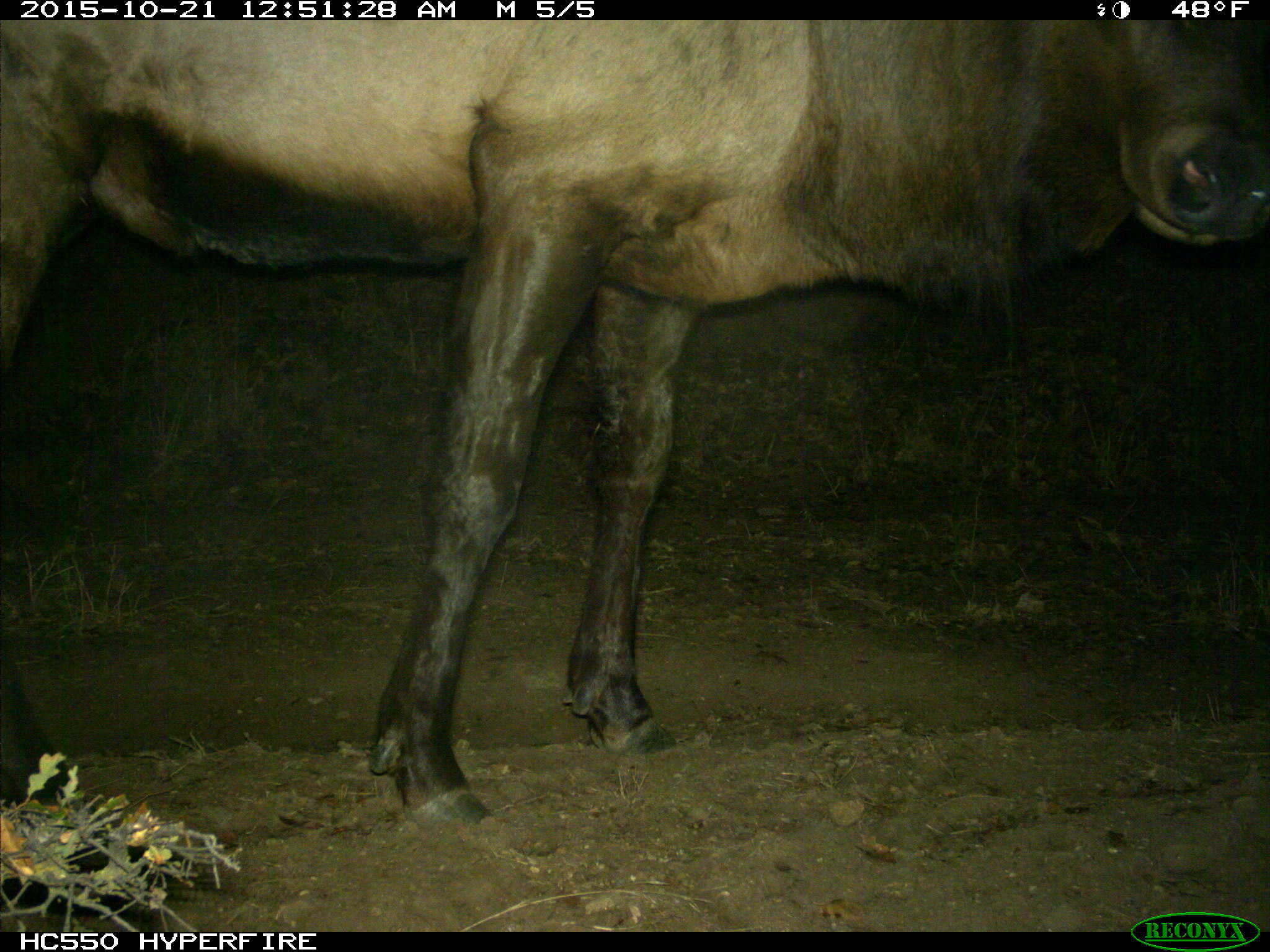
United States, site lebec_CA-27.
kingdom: Animalia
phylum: Chordata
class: Mammalia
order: Artiodactyla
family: Cervidae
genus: Cervus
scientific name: Cervus canadensis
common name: elk